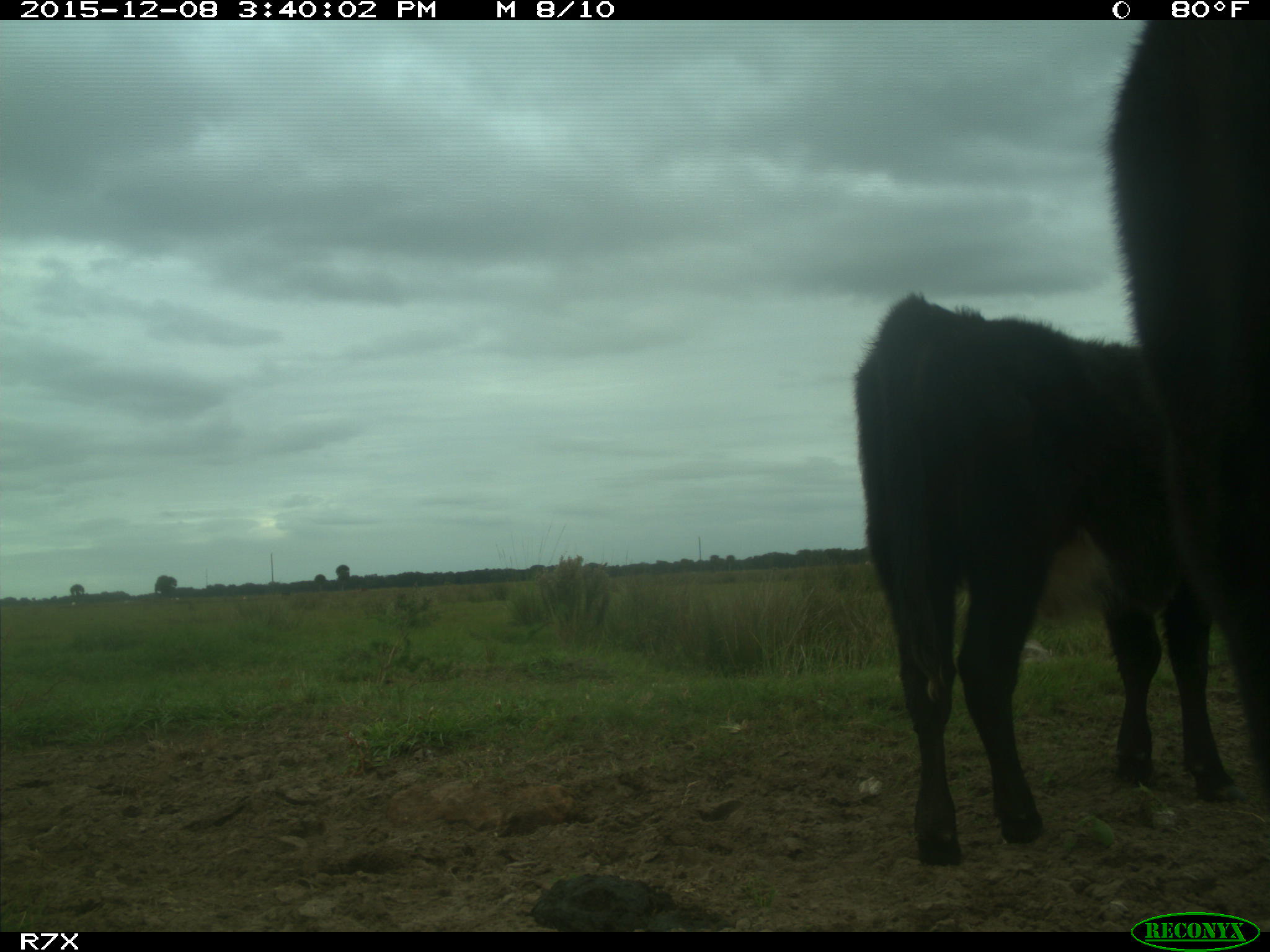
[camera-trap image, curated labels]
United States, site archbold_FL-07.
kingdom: Animalia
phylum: Chordata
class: Mammalia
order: Artiodactyla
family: Bovidae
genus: Bos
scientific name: Bos taurus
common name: domestic cow